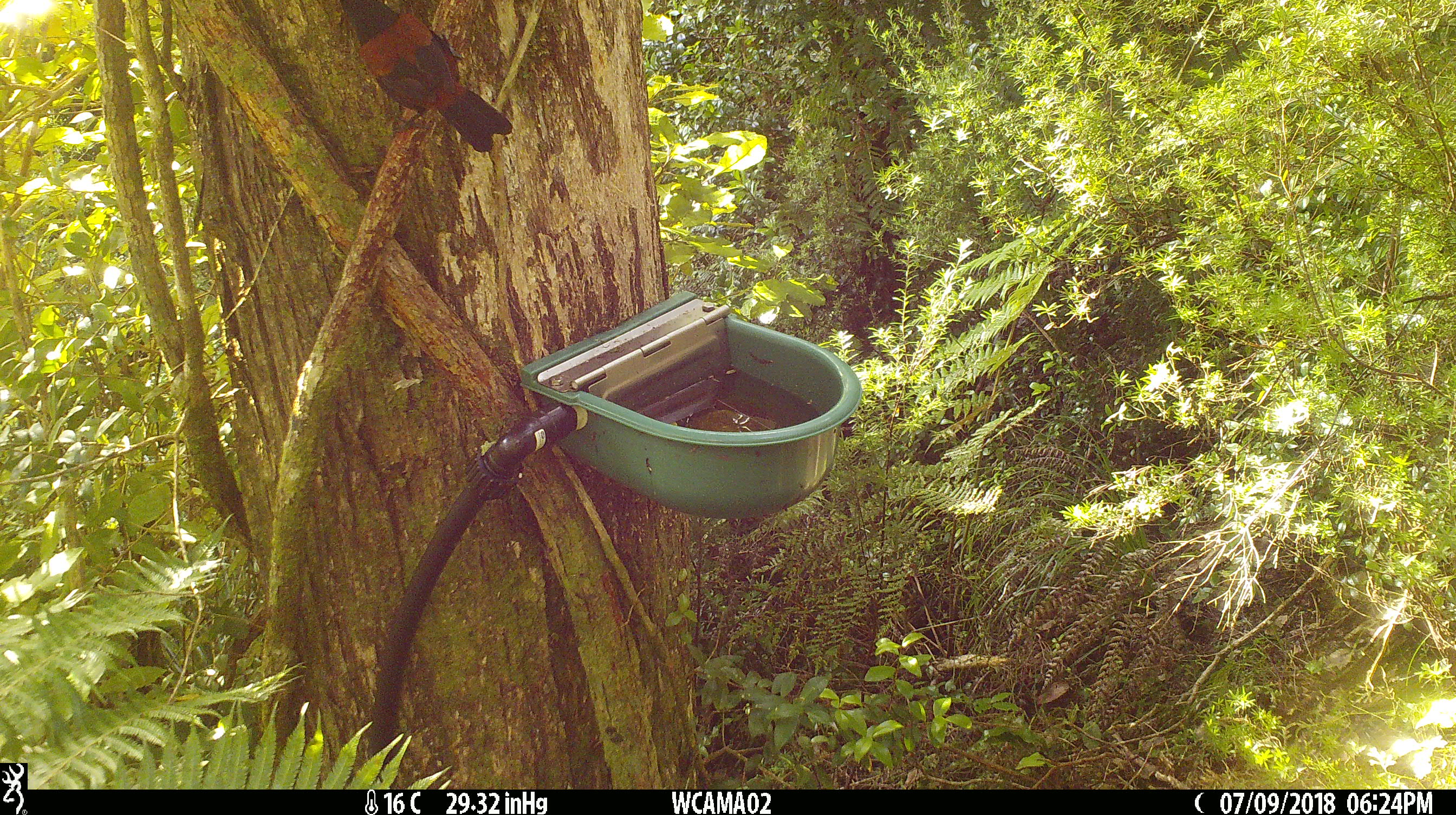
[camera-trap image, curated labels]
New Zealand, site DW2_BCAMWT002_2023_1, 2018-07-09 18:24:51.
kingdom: Animalia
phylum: Chordata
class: Aves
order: Passeriformes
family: Callaeidae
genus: Philesturnus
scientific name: Philesturnus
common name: saddlebacks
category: tieke